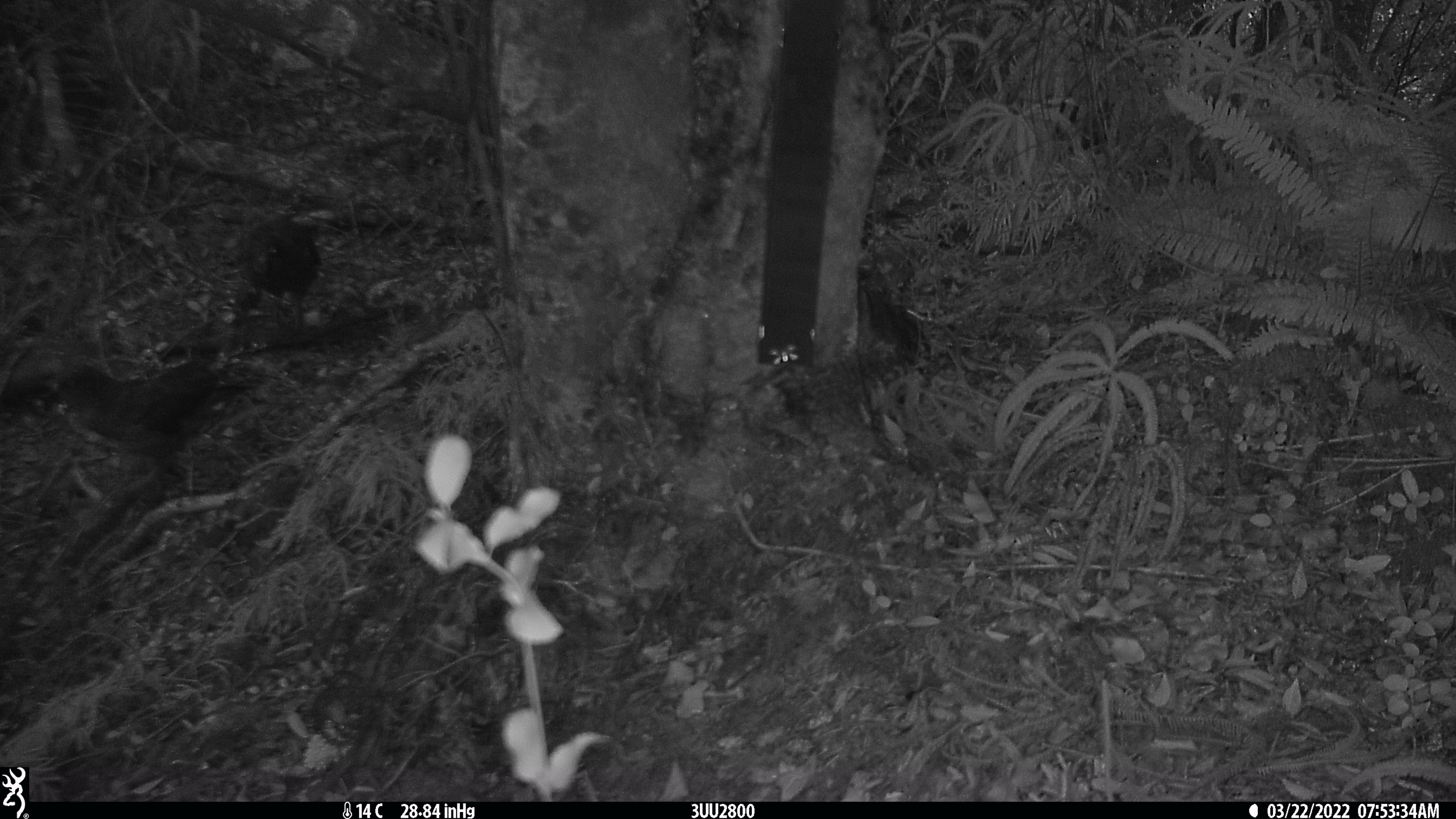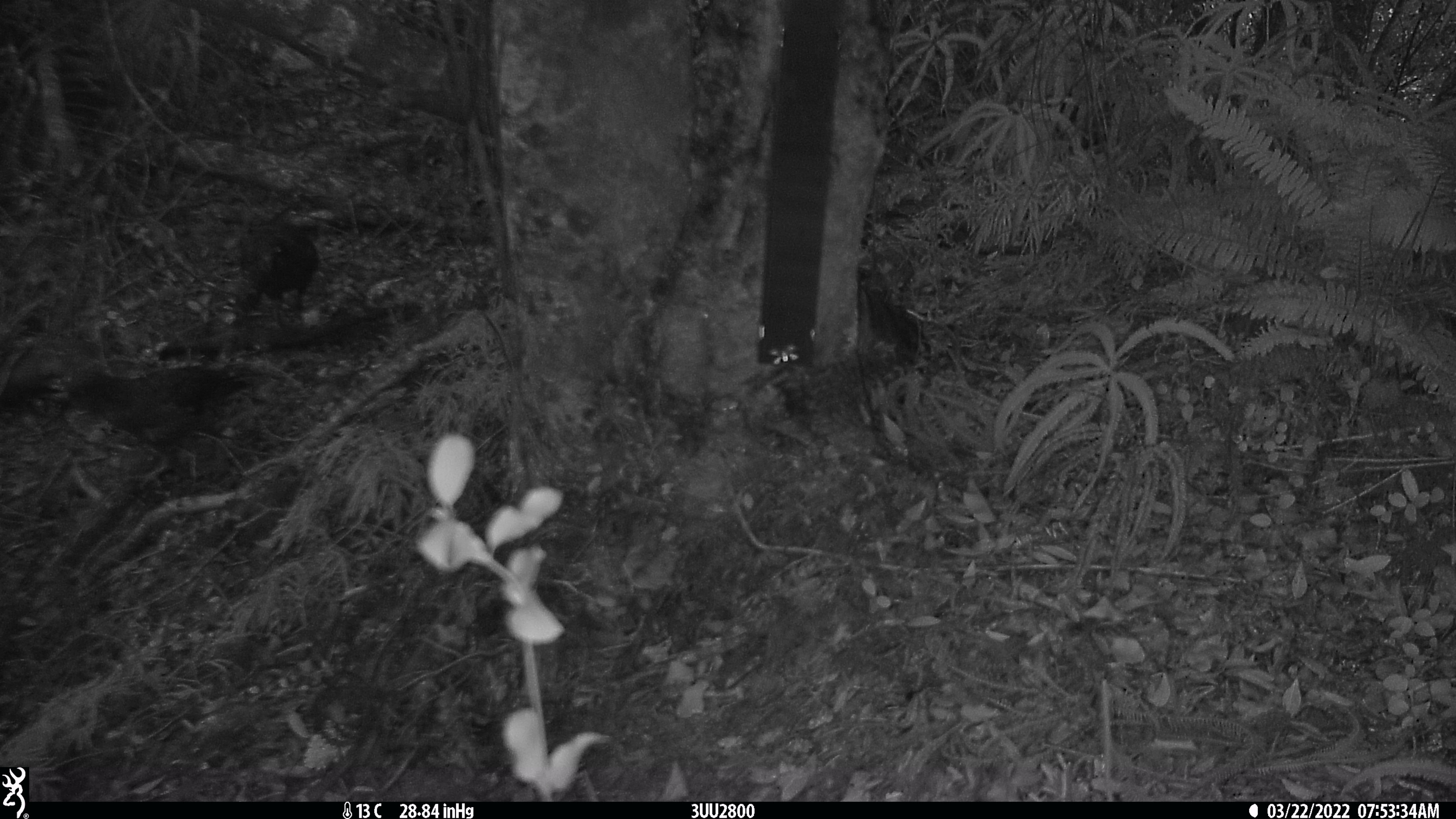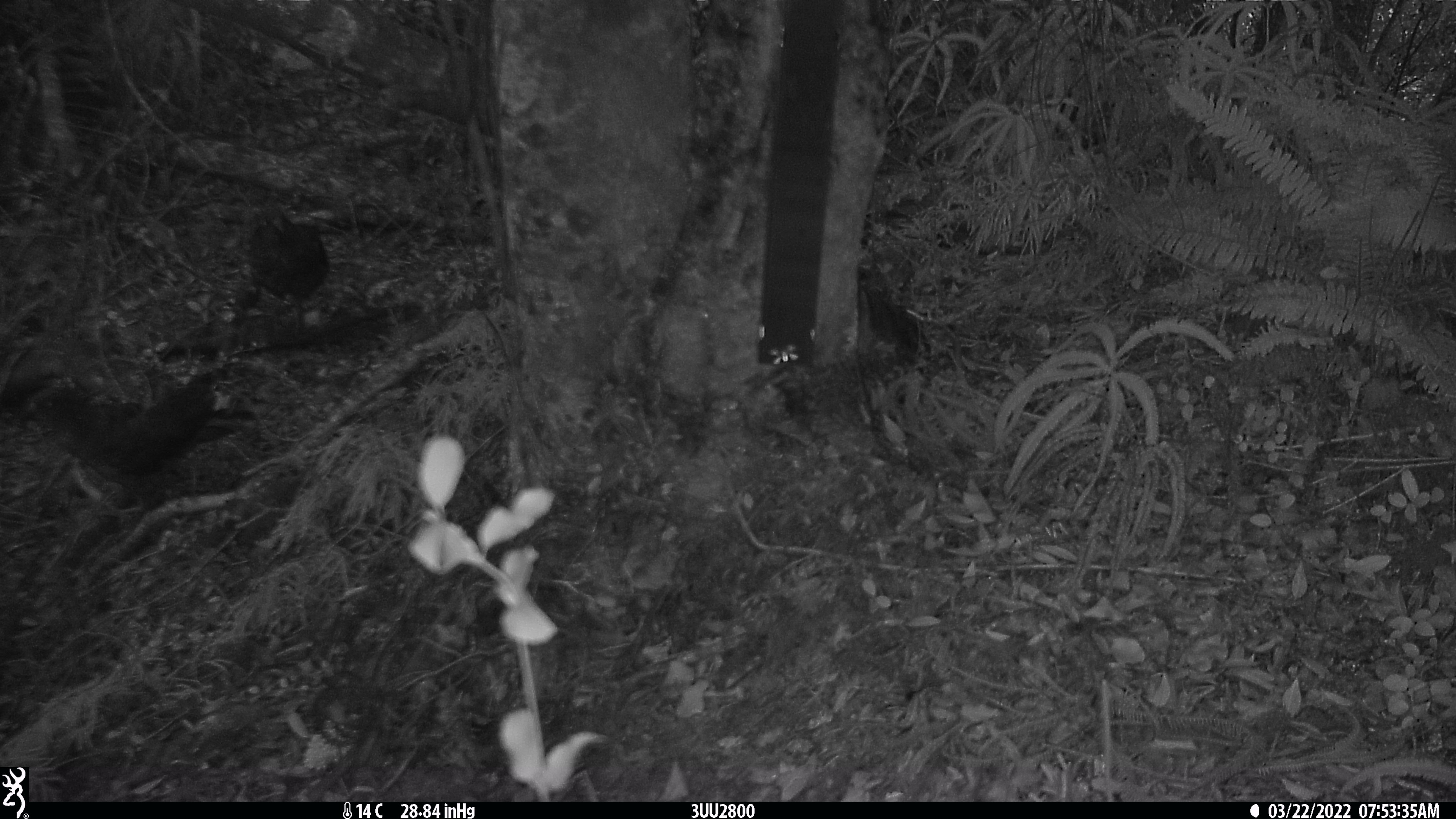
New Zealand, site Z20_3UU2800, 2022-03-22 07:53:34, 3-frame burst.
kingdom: Animalia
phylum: Chordata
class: Aves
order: Psittaciformes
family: Strigopidae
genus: Nestor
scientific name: Nestor notabilis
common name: kea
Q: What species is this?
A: Kea (Nestor notabilis).